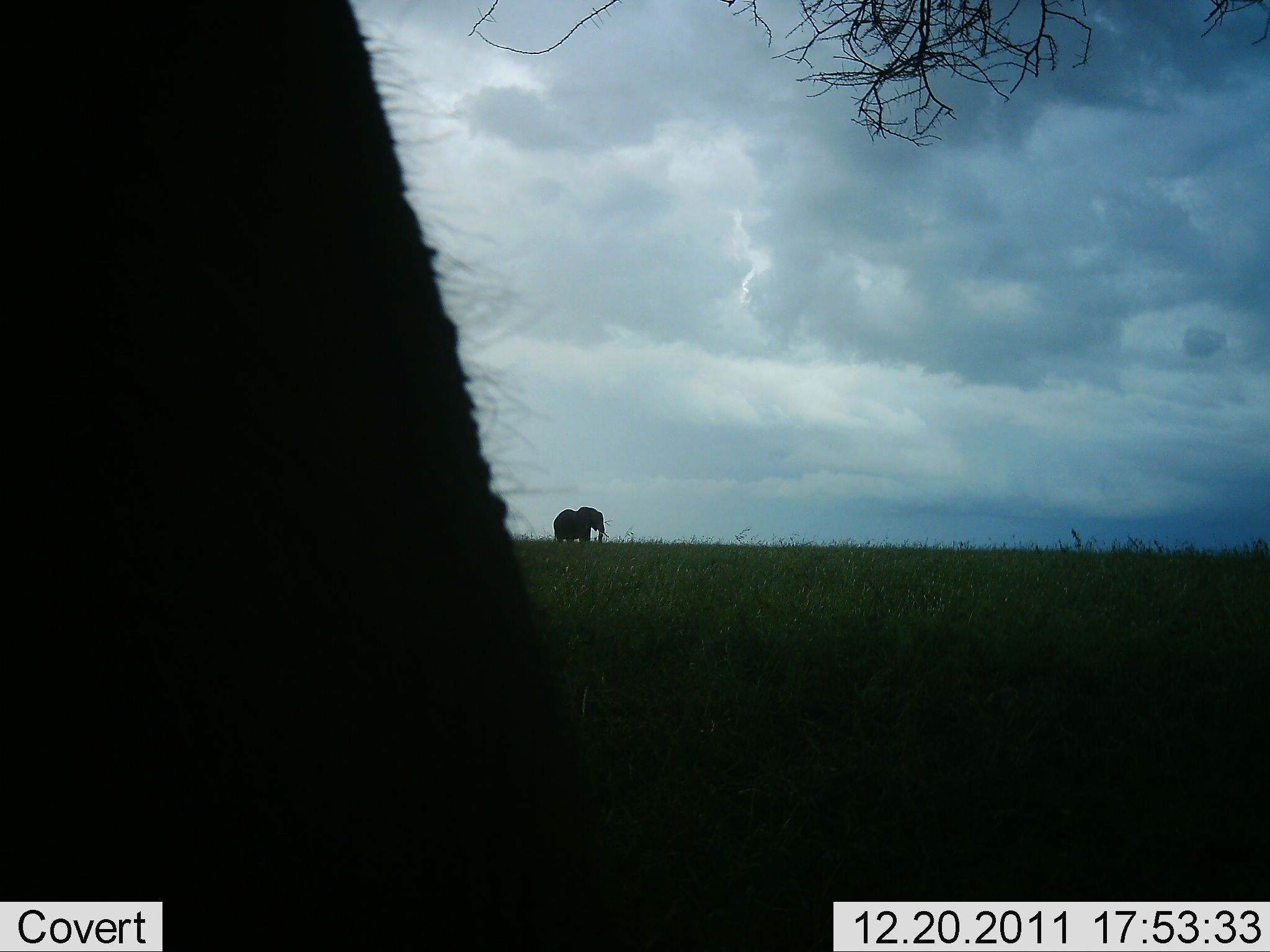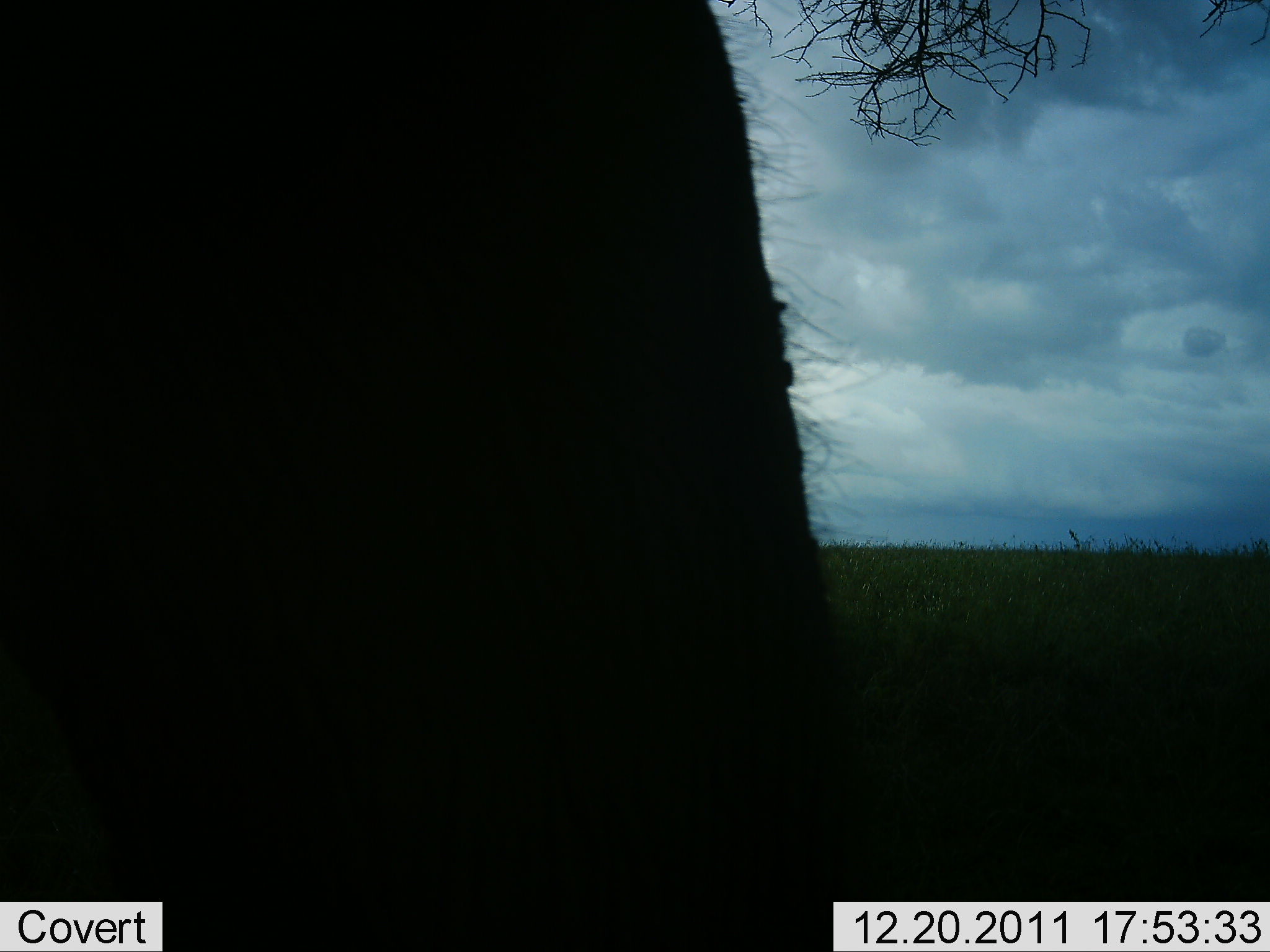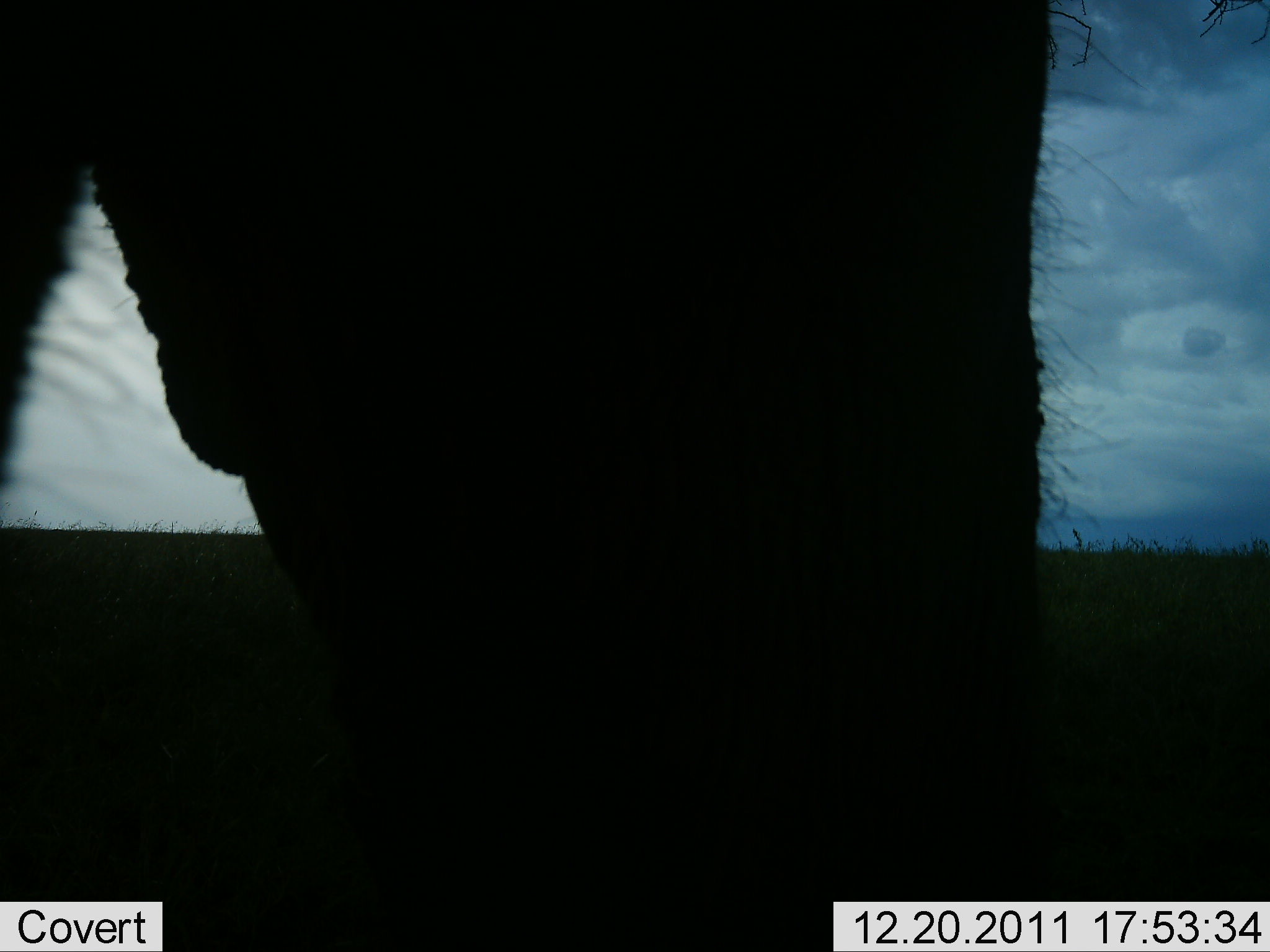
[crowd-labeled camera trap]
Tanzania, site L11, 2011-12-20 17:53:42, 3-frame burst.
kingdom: Animalia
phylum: Chordata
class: Mammalia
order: Proboscidea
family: Elephantidae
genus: Loxodonta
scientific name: Loxodonta africana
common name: african bush elephant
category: elephant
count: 2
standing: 67%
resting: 0%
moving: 67%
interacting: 0%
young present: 0%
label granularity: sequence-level